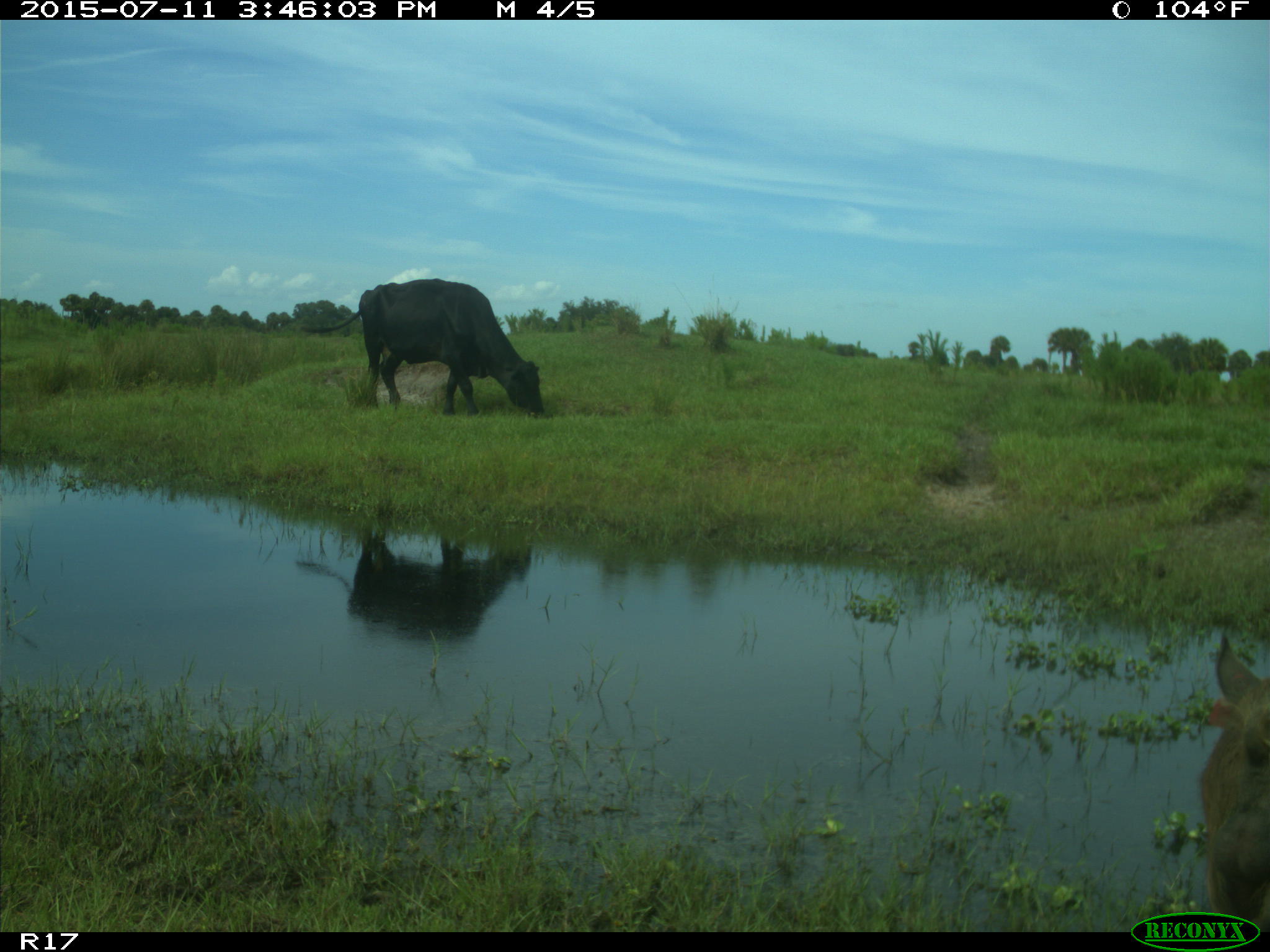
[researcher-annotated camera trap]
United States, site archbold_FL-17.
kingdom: Animalia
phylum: Chordata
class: Mammalia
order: Artiodactyla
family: Suidae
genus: Sus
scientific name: Sus scrofa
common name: wild boar